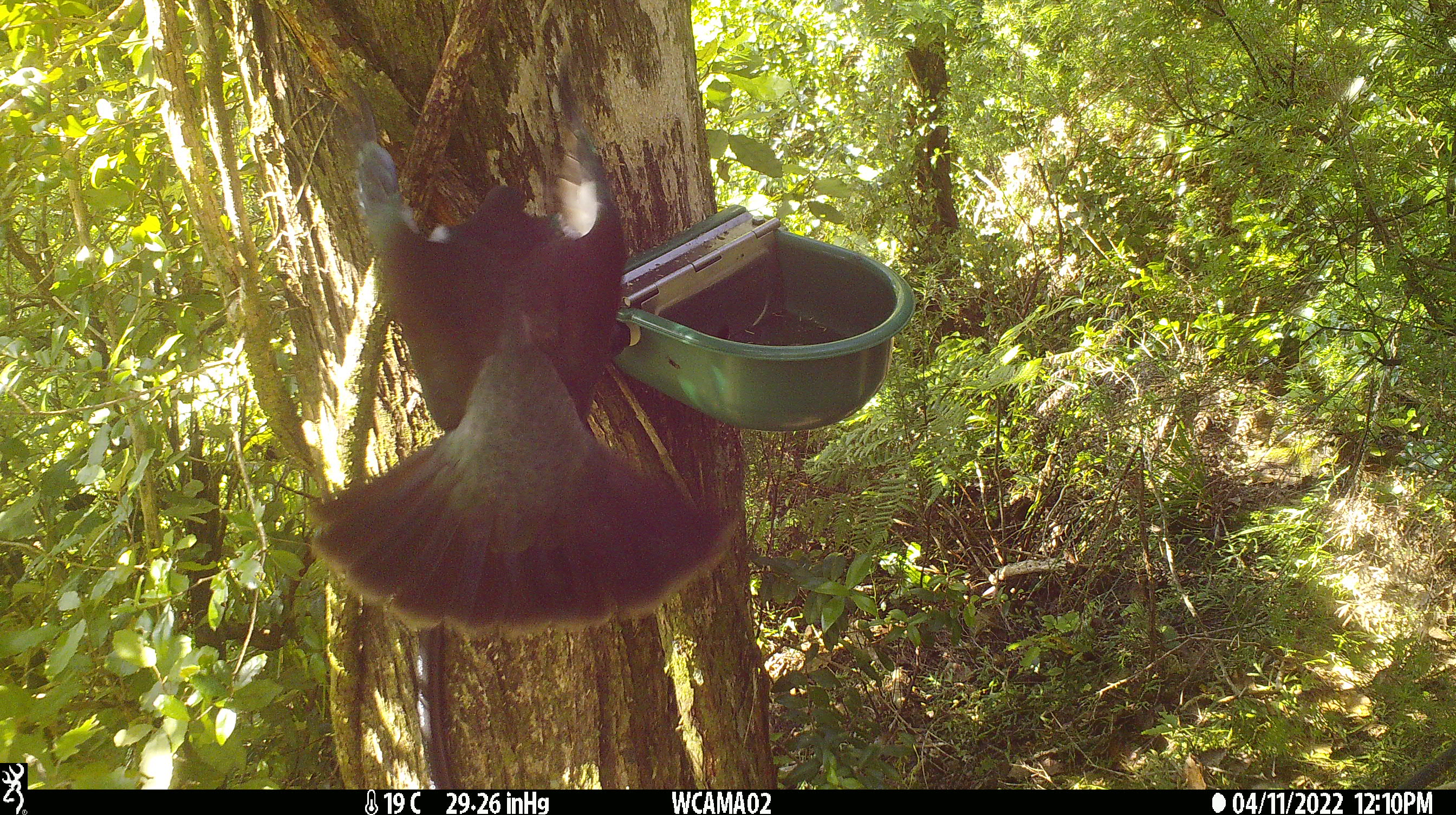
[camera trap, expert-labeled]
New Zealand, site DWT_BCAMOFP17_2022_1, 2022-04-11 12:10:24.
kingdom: Animalia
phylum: Chordata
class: Aves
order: Columbiformes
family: Columbidae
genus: Hemiphaga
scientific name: Hemiphaga novaeseelandiae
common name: new zealand pigeon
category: kereru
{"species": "kereru (new zealand pigeon) (Hemiphaga novaeseelandiae)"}